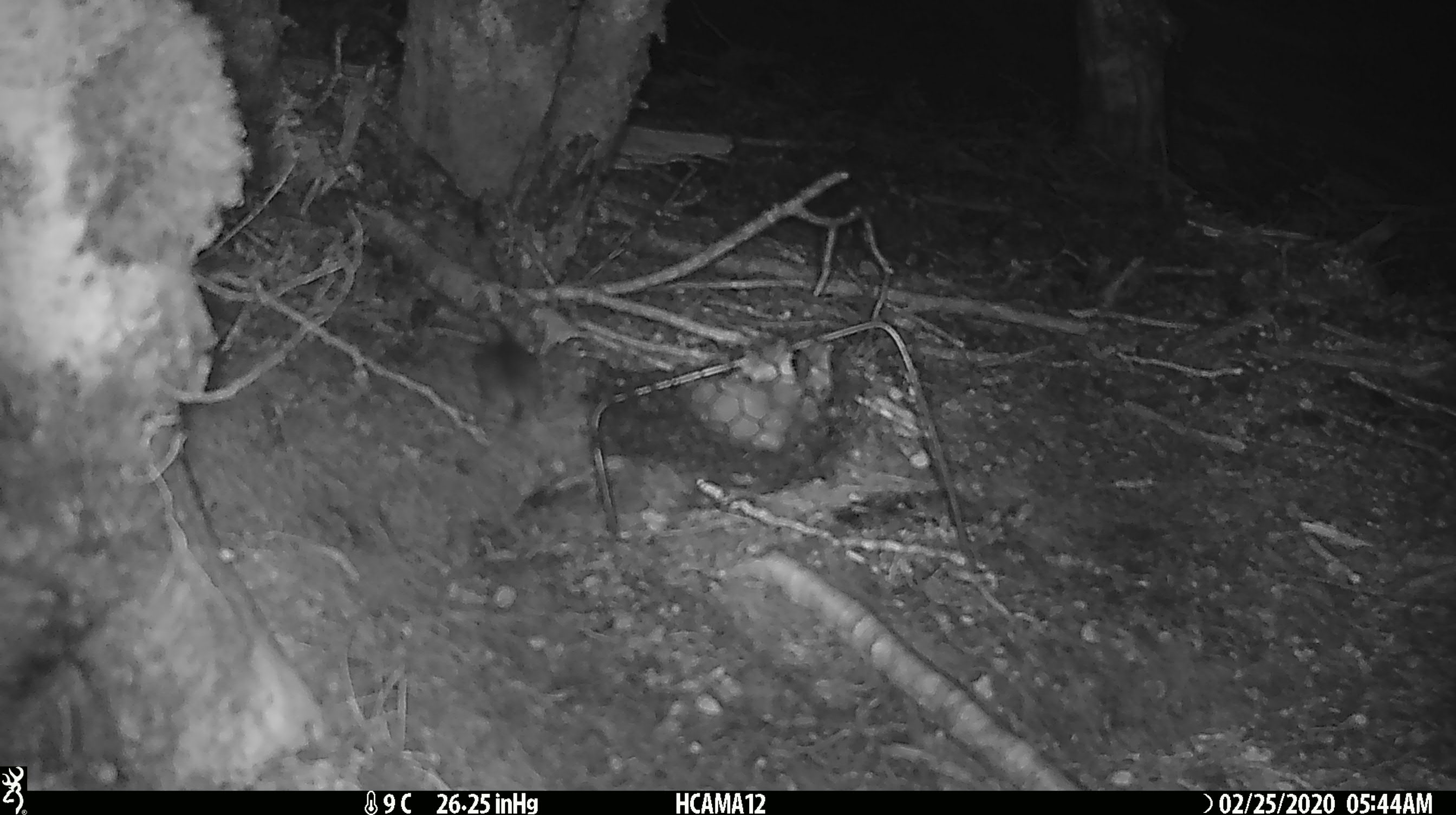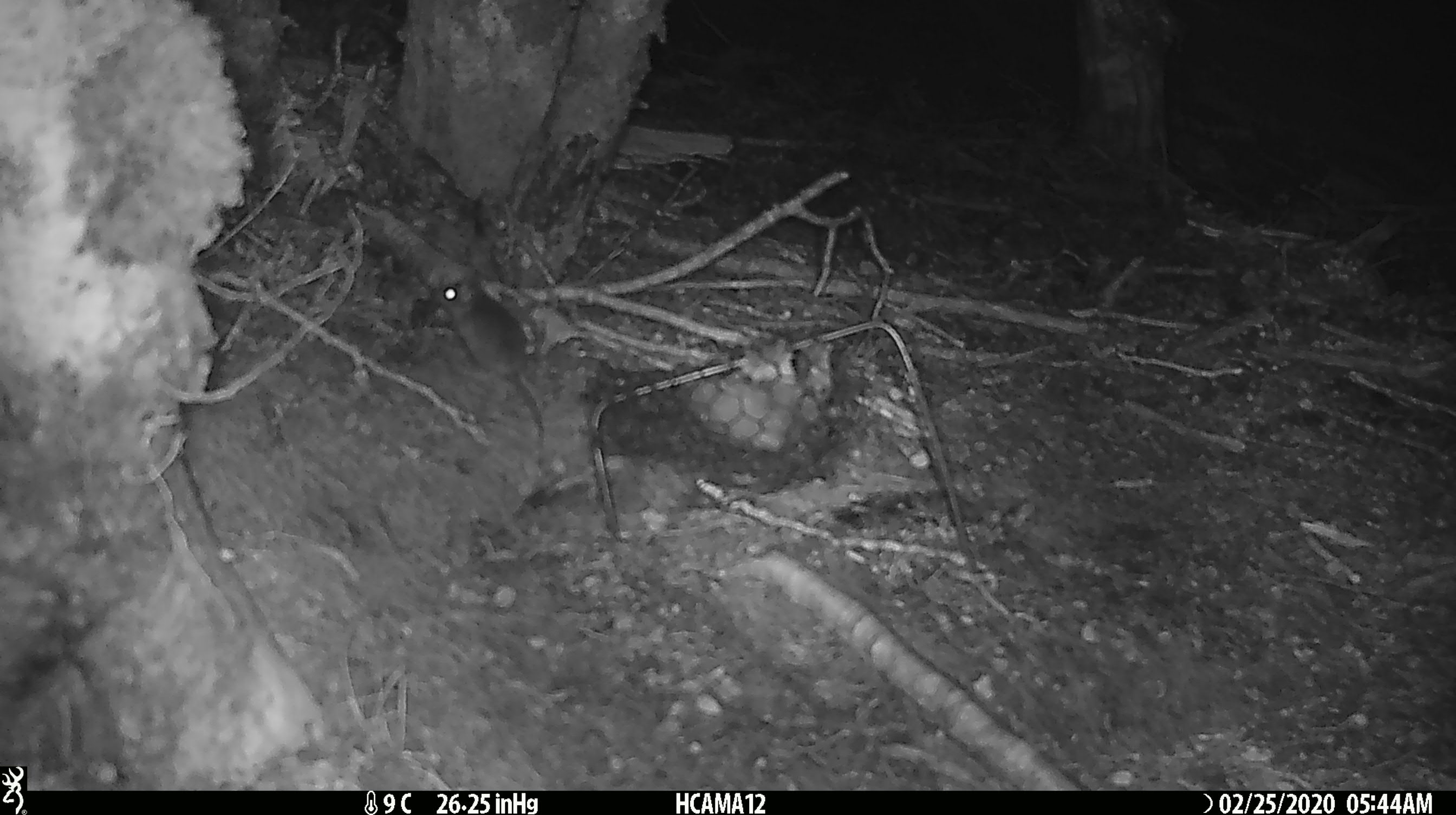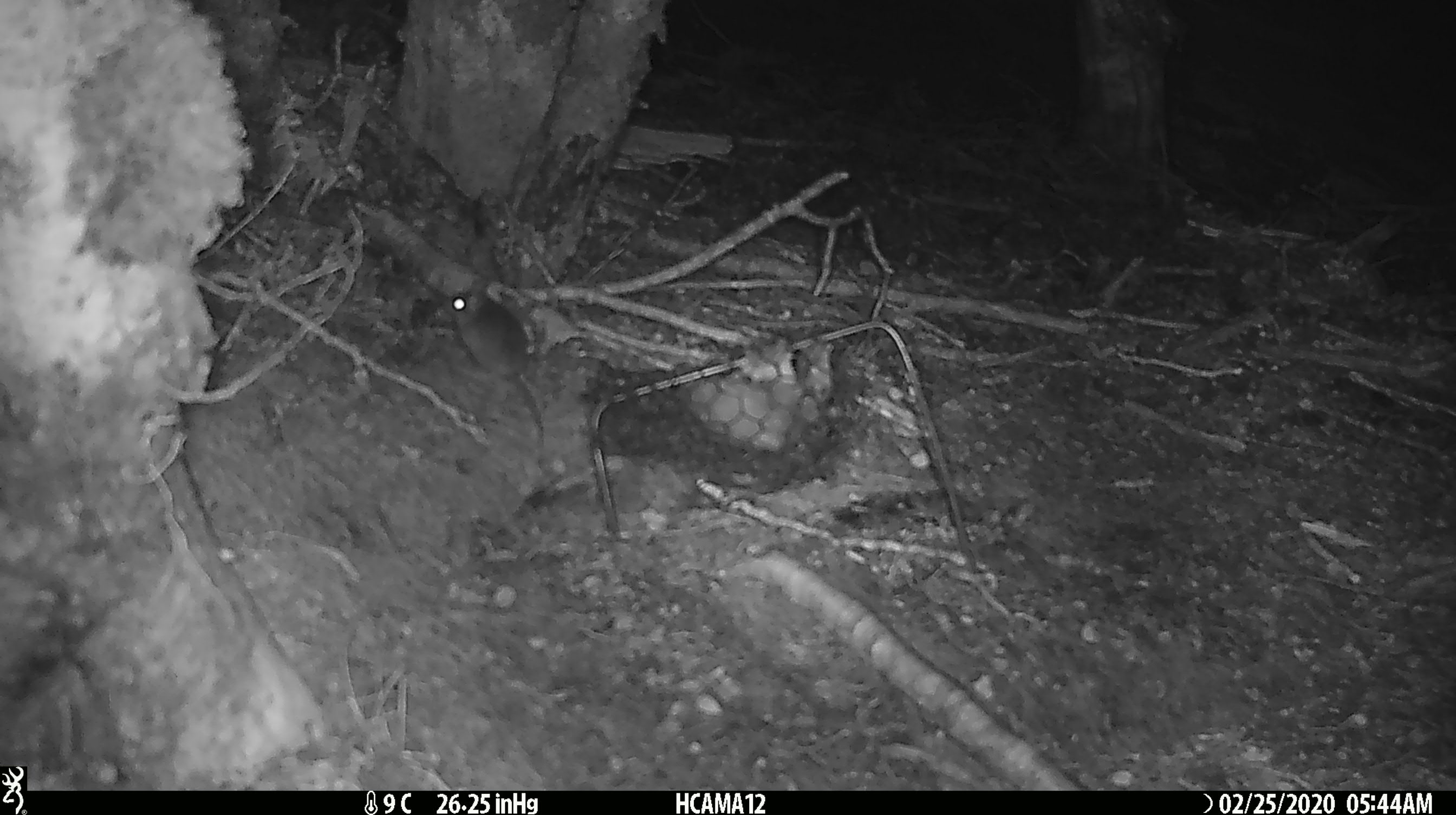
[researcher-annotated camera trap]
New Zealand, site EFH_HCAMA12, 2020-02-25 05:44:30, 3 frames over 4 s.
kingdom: Animalia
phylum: Chordata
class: Mammalia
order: Rodentia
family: Muridae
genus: Mus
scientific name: Mus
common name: mouse